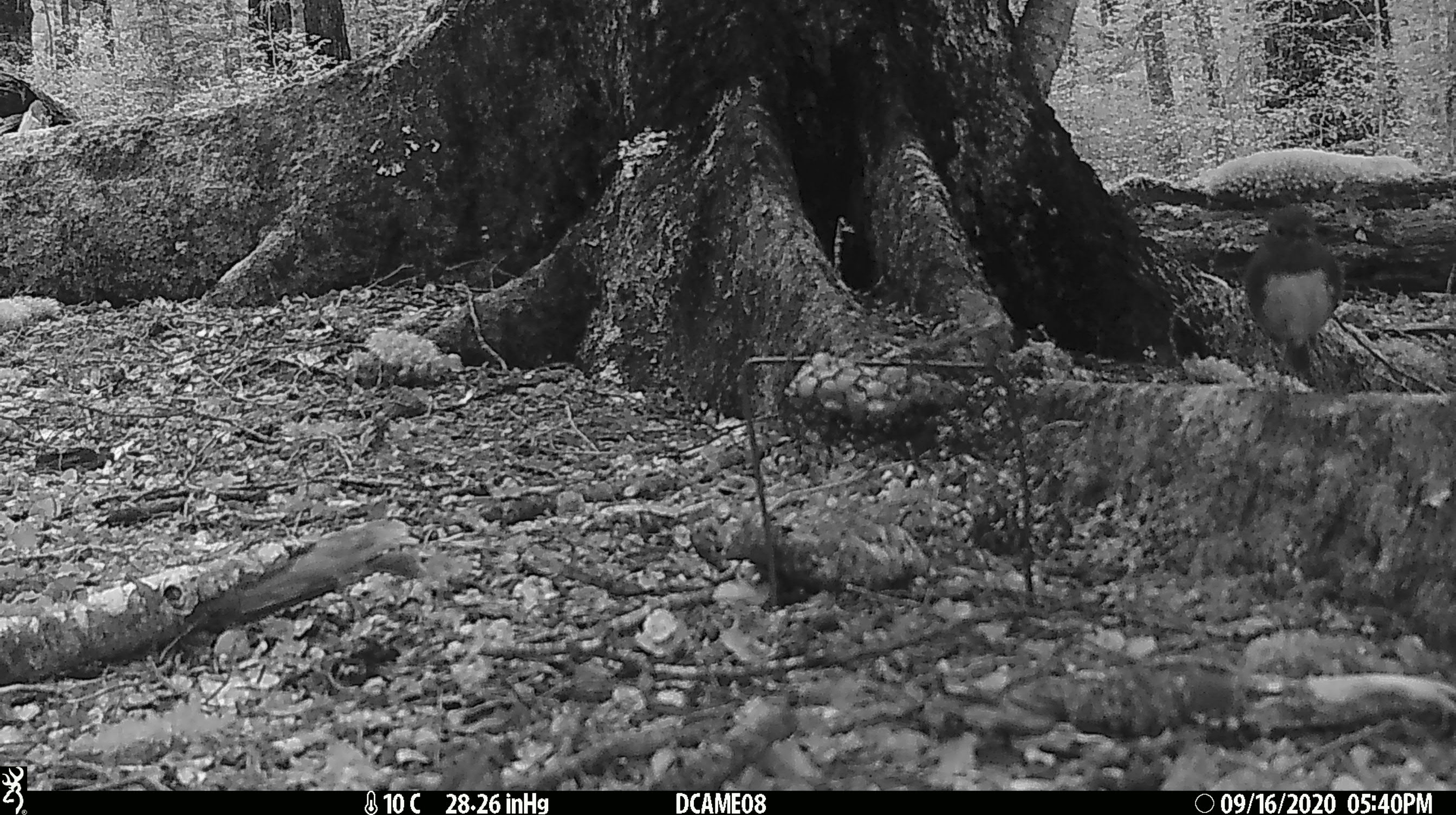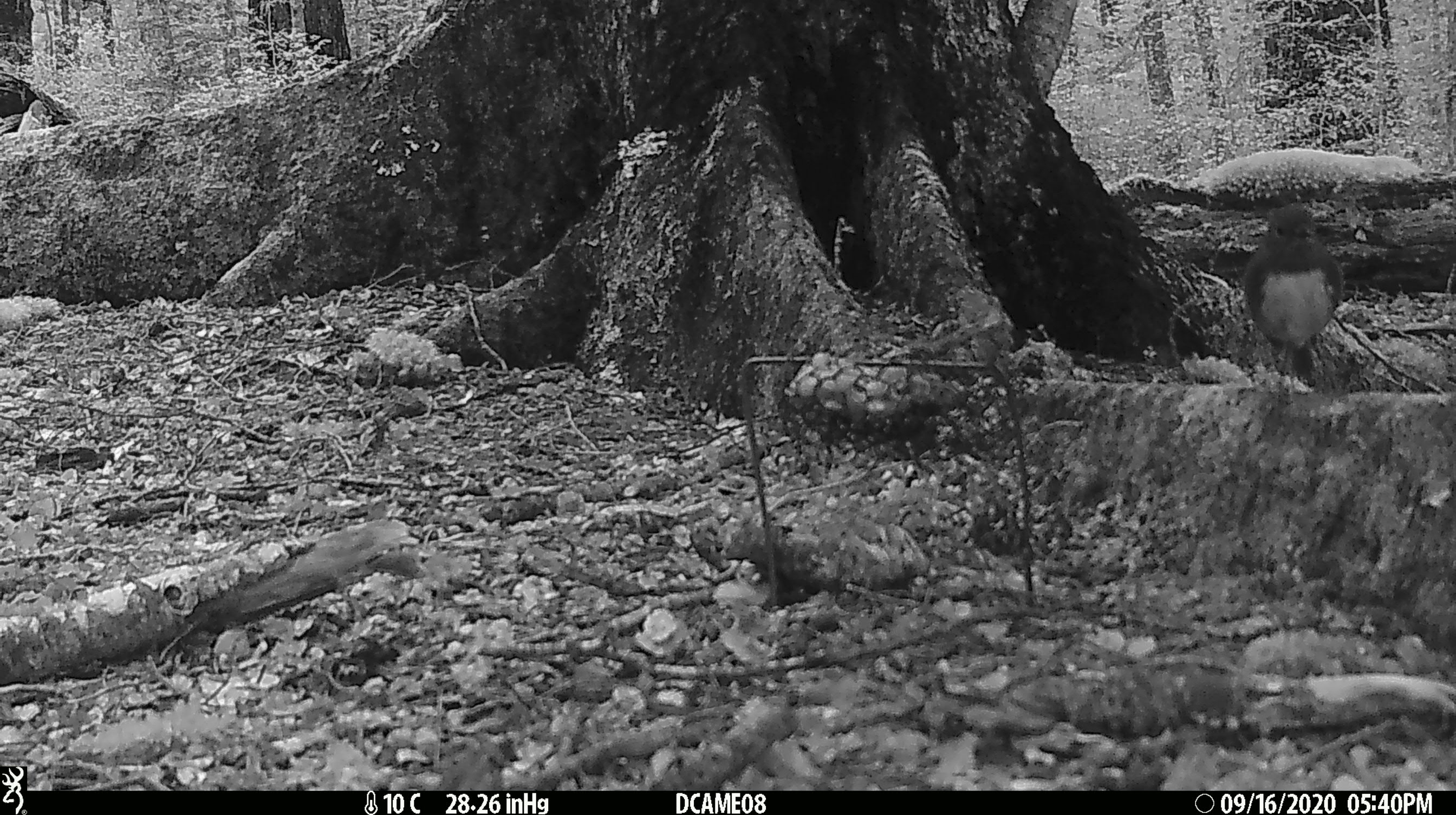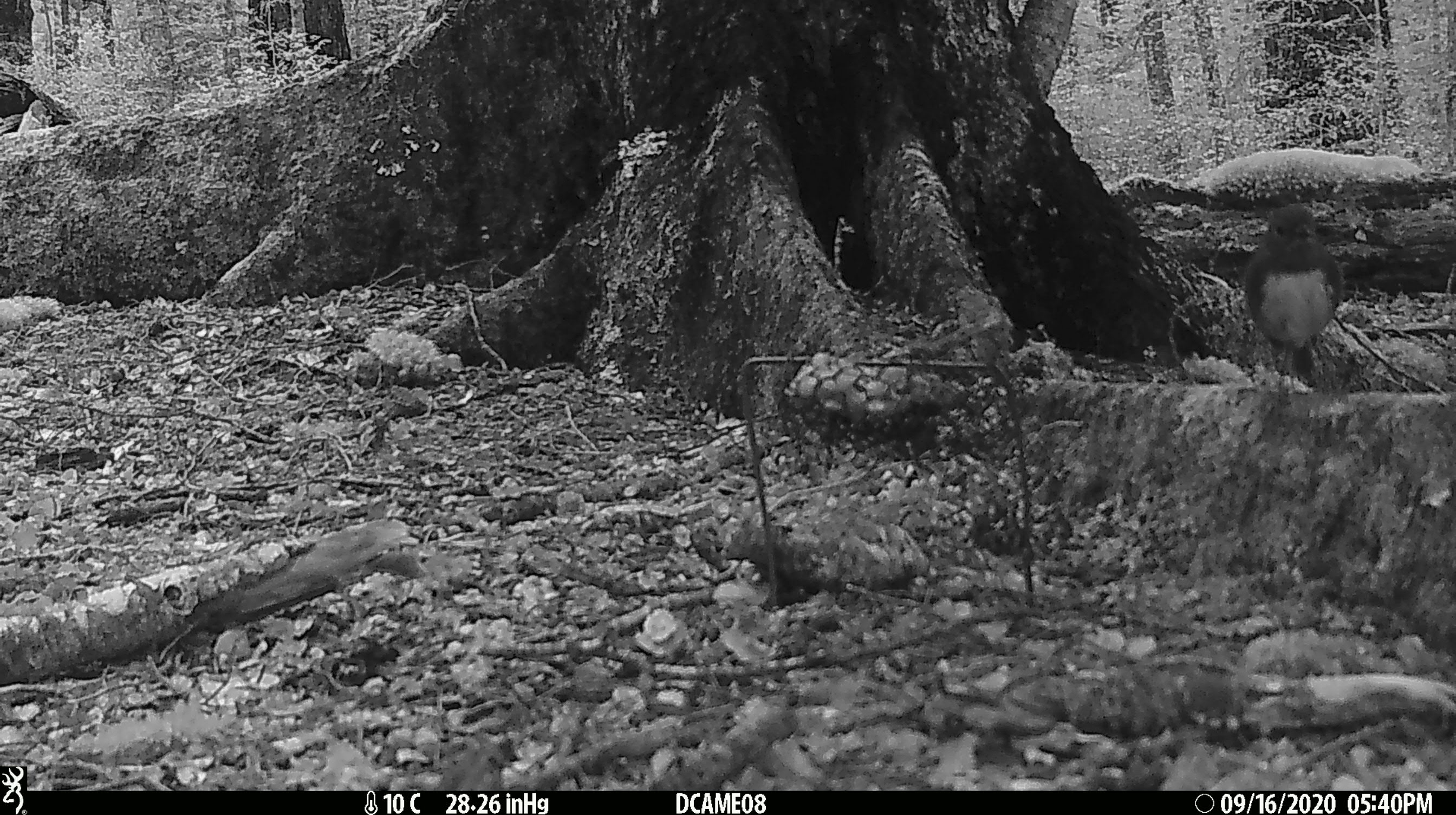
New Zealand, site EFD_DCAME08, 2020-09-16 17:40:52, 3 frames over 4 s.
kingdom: Animalia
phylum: Chordata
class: Aves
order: Passeriformes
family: Petroicidae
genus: Petroica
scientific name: Petroica australis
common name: new zealand robin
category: robin